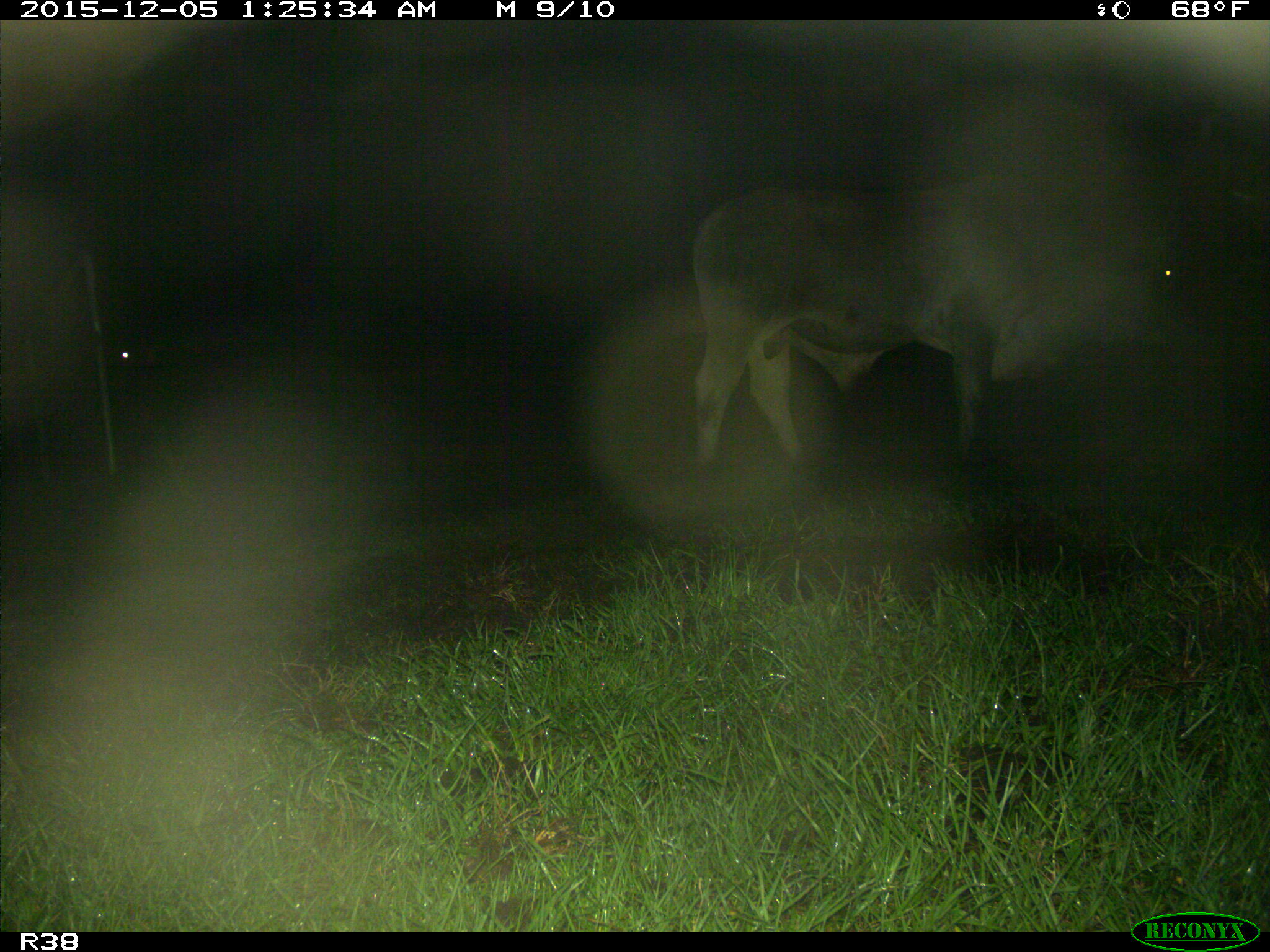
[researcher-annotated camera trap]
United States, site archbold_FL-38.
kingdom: Animalia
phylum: Chordata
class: Mammalia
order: Artiodactyla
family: Bovidae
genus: Bos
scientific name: Bos taurus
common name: domestic cow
Bos taurus (domestic cow).